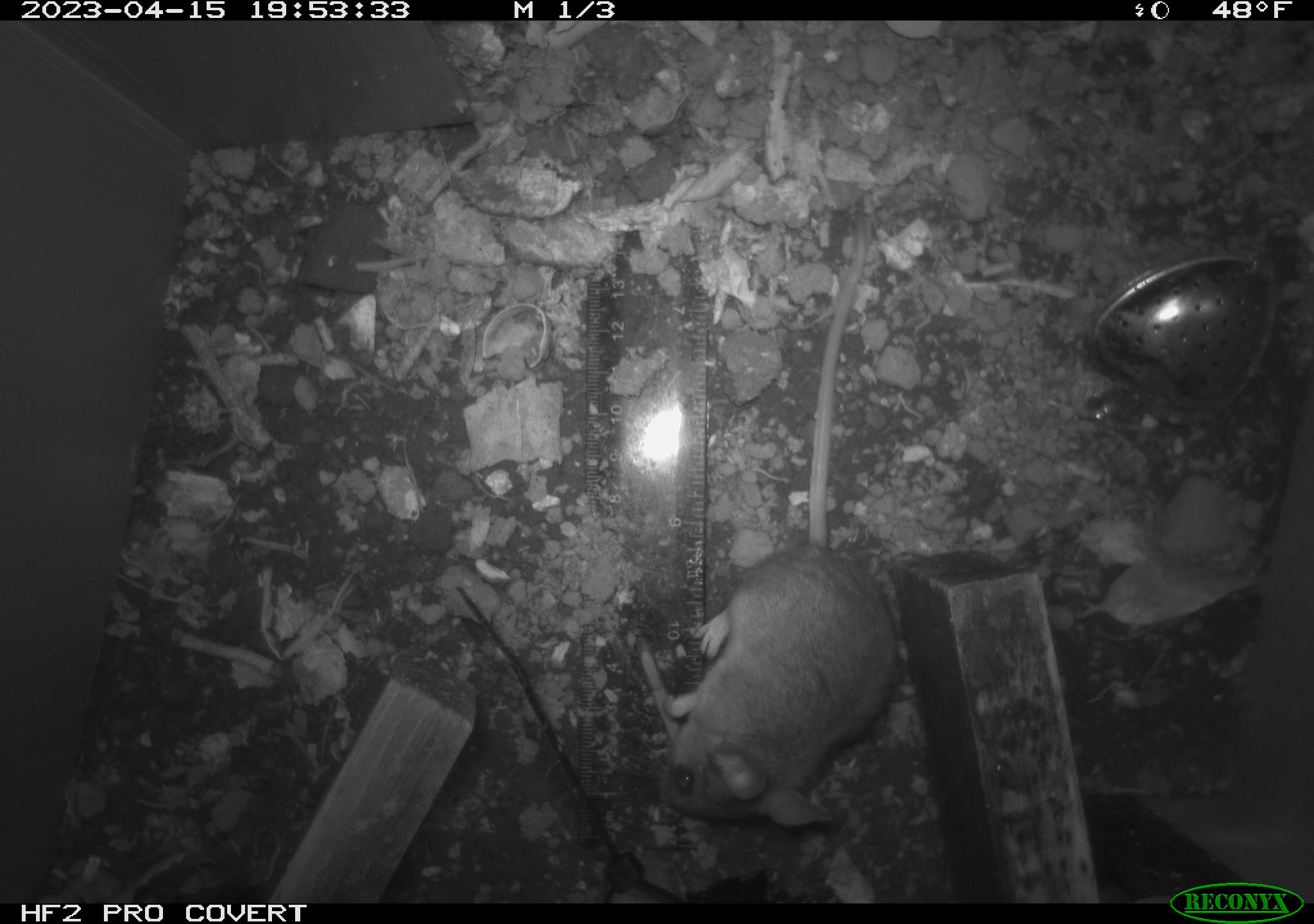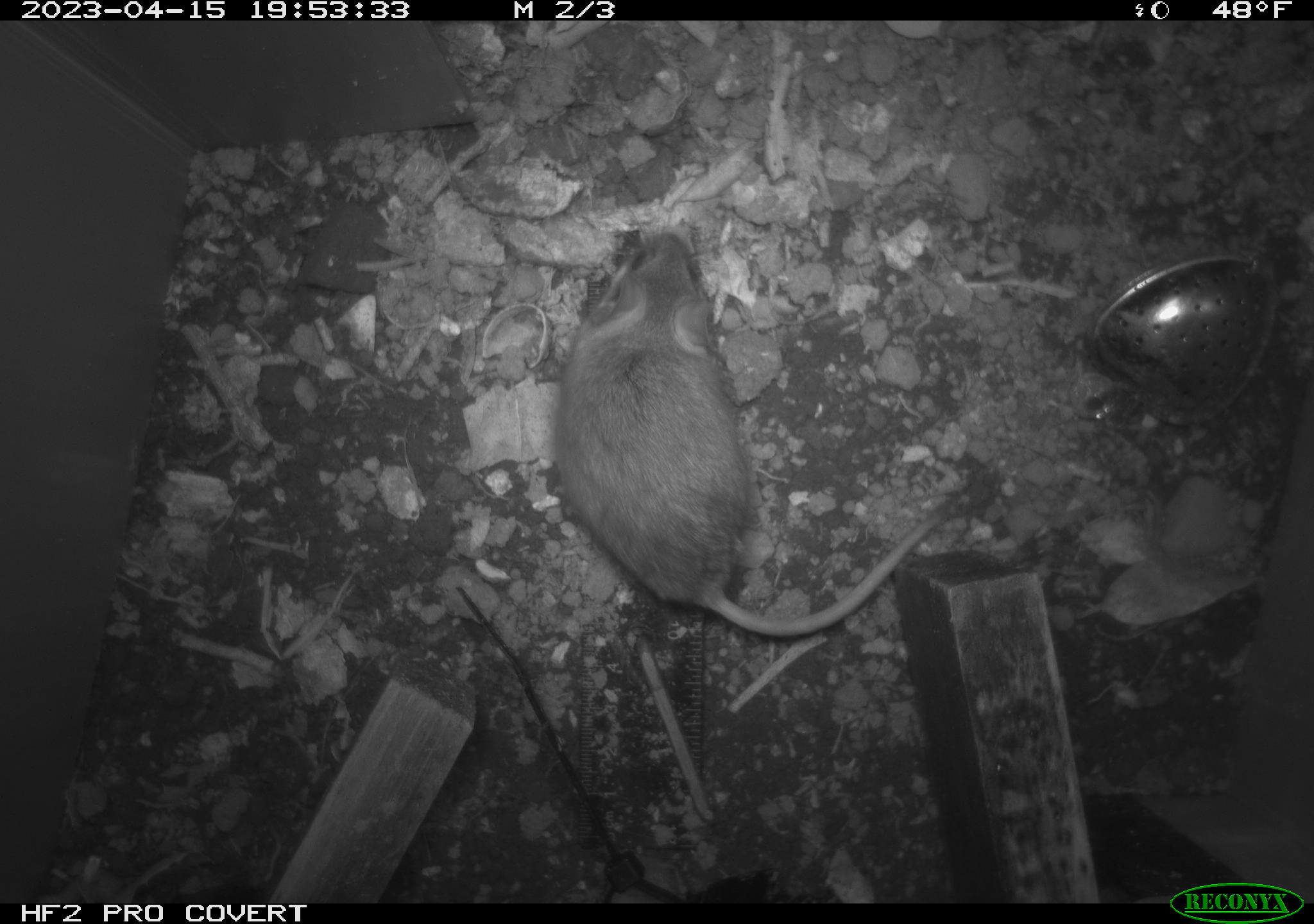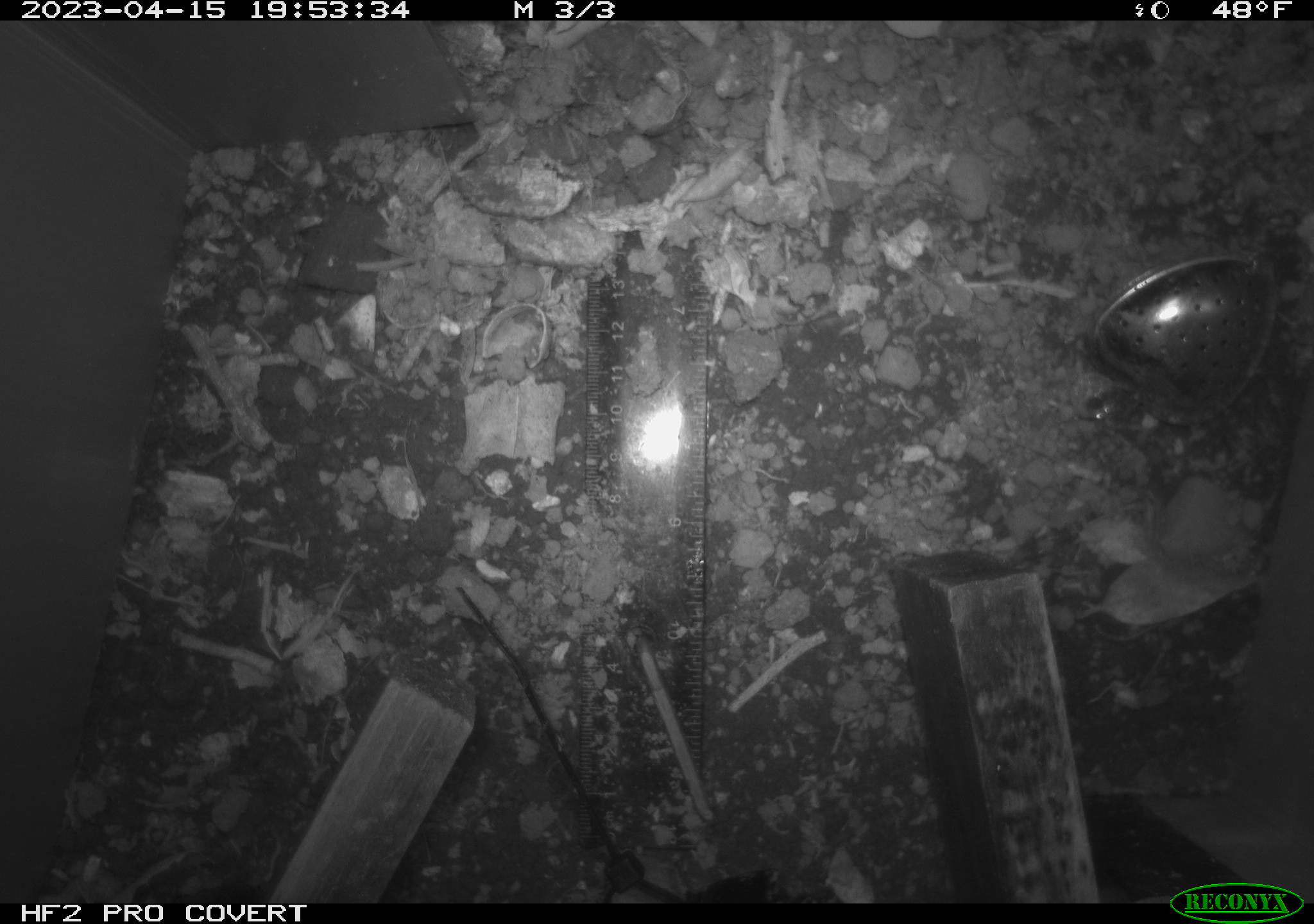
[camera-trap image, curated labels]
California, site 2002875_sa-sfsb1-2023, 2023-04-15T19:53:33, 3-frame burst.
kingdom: Animalia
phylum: Chordata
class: Mammalia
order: Rodentia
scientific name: Rodentia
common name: mouse species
Mouse species (Rodentia).